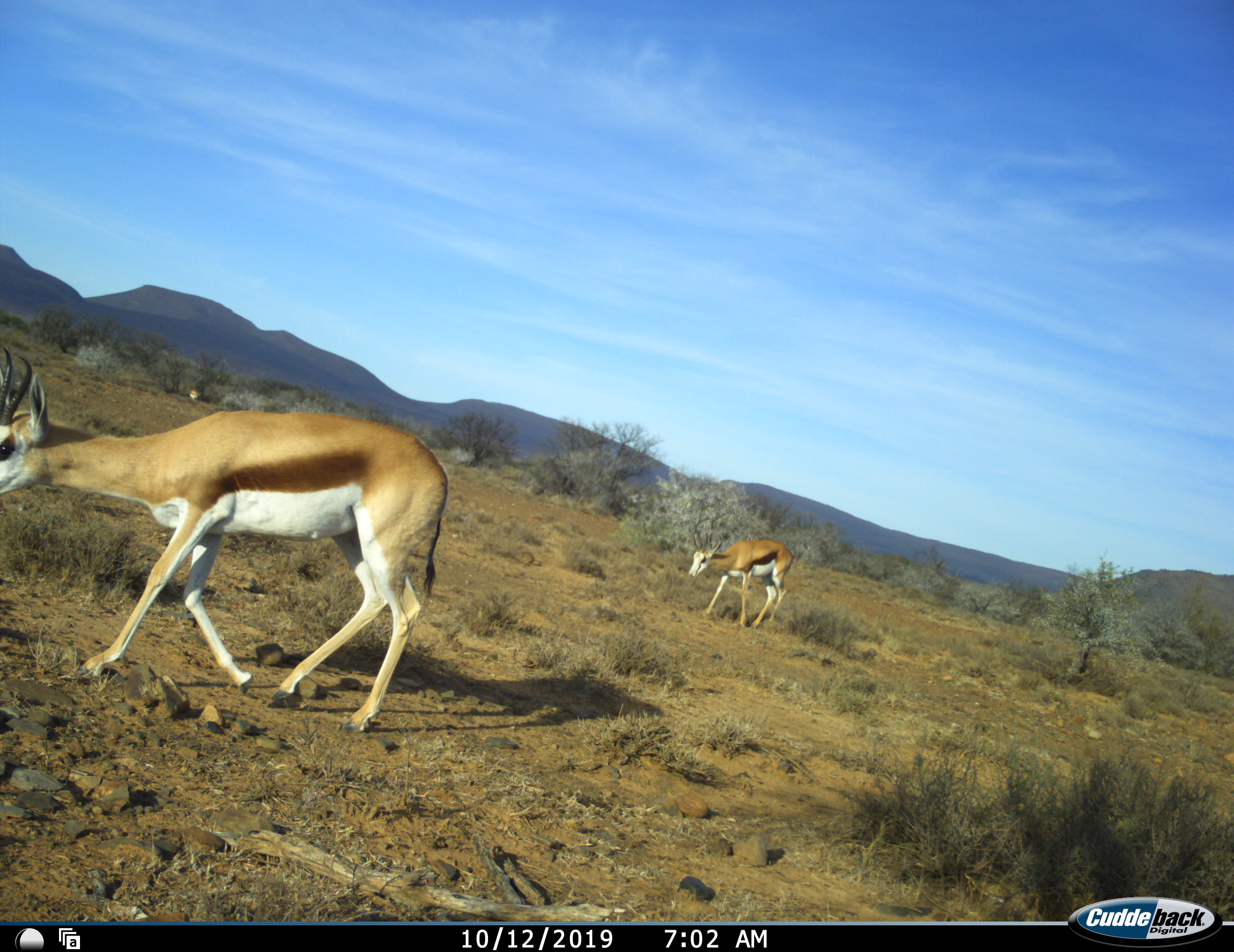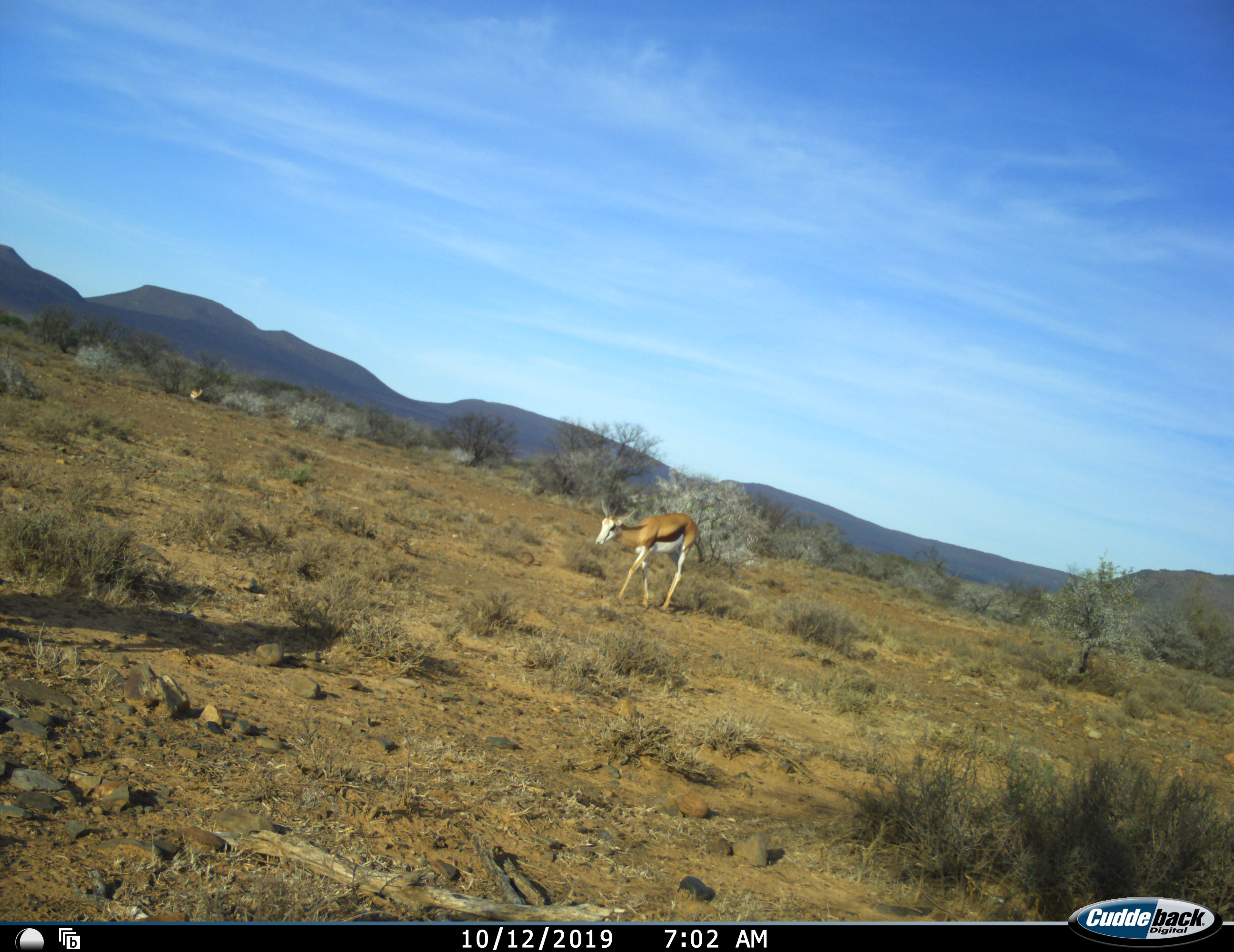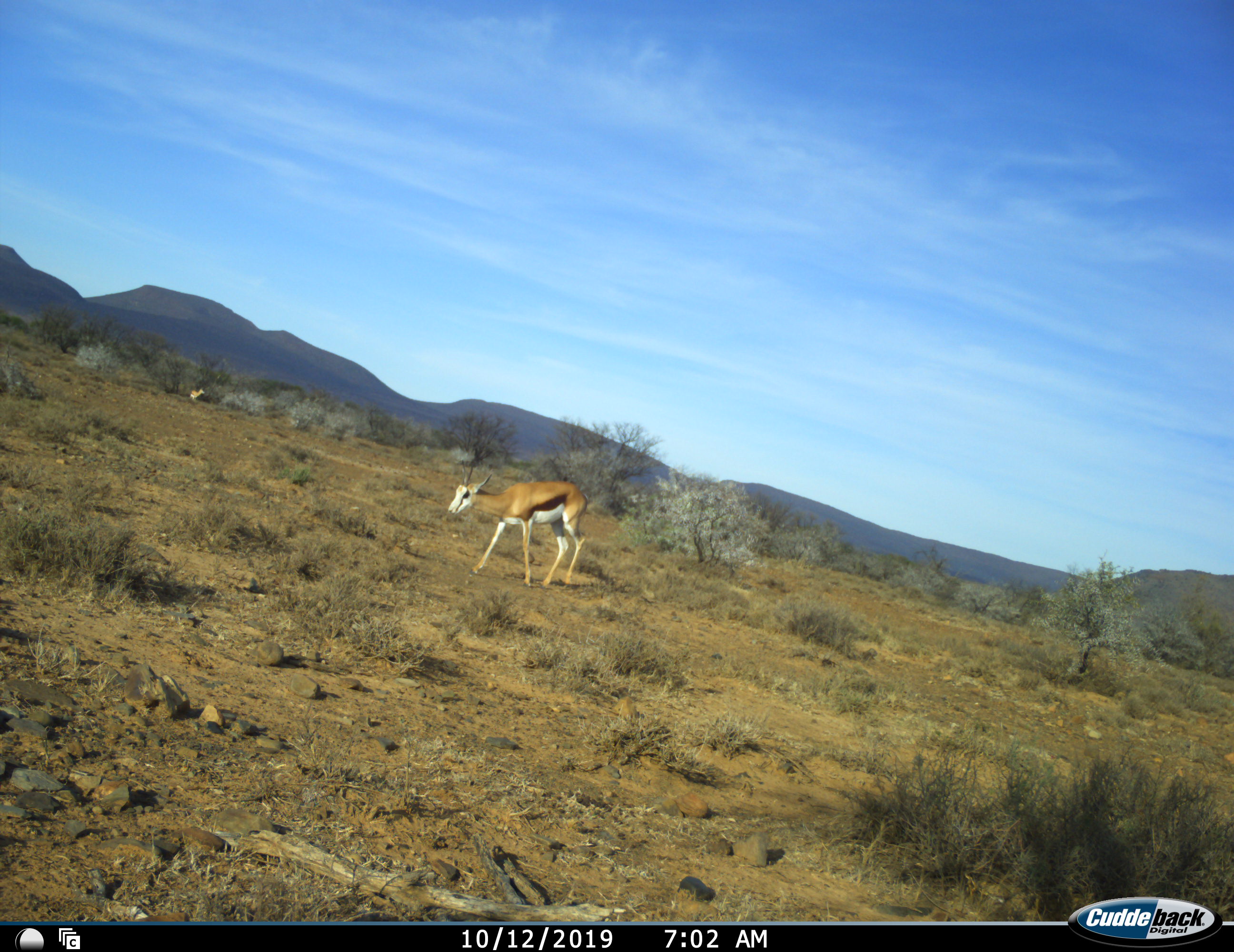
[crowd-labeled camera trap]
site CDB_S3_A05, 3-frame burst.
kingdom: Animalia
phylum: Chordata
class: Mammalia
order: Artiodactyla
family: Bovidae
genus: Antidorcas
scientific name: Antidorcas marsupialis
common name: springbok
Springbok (Antidorcas marsupialis), count 2. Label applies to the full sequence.